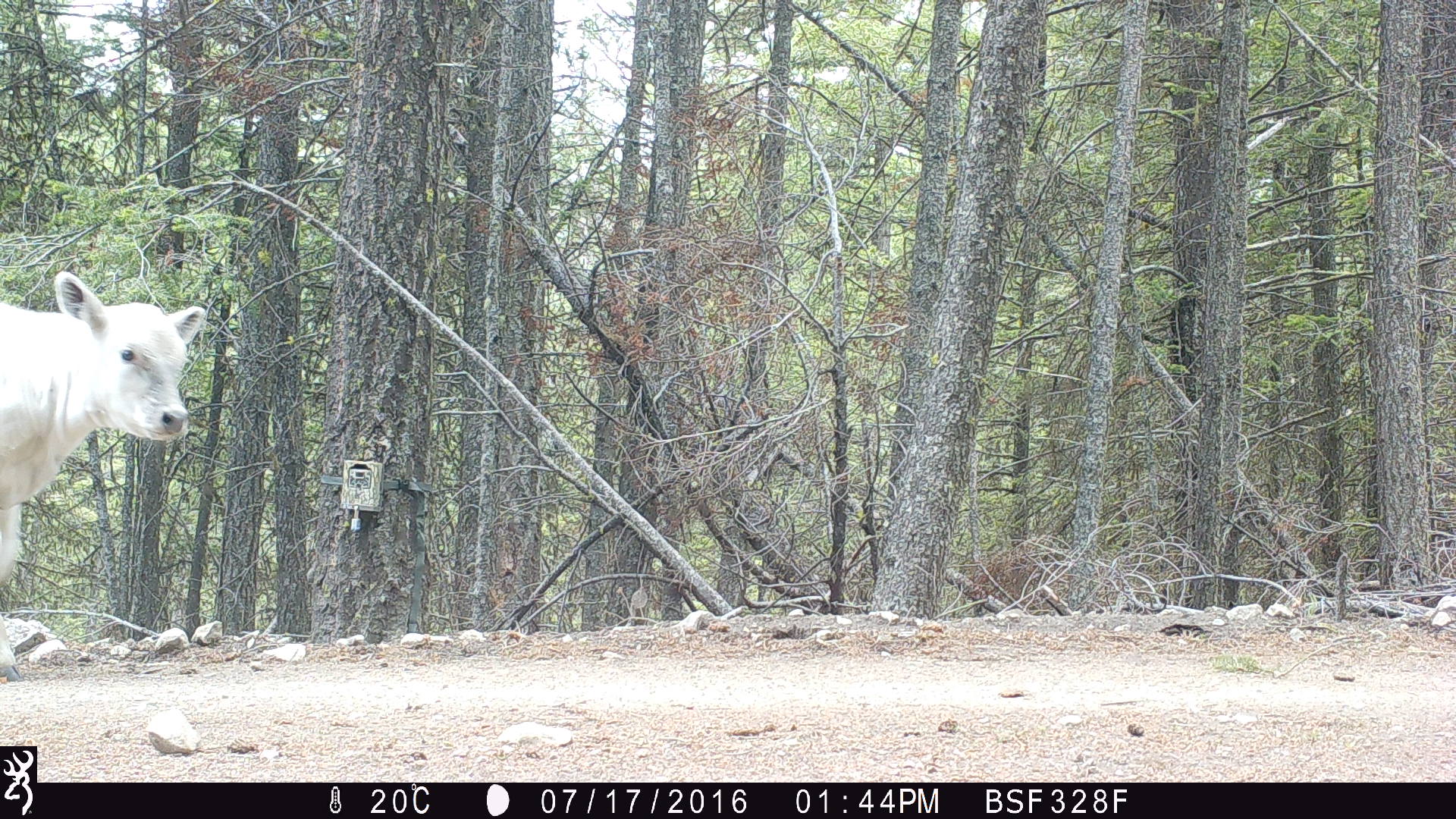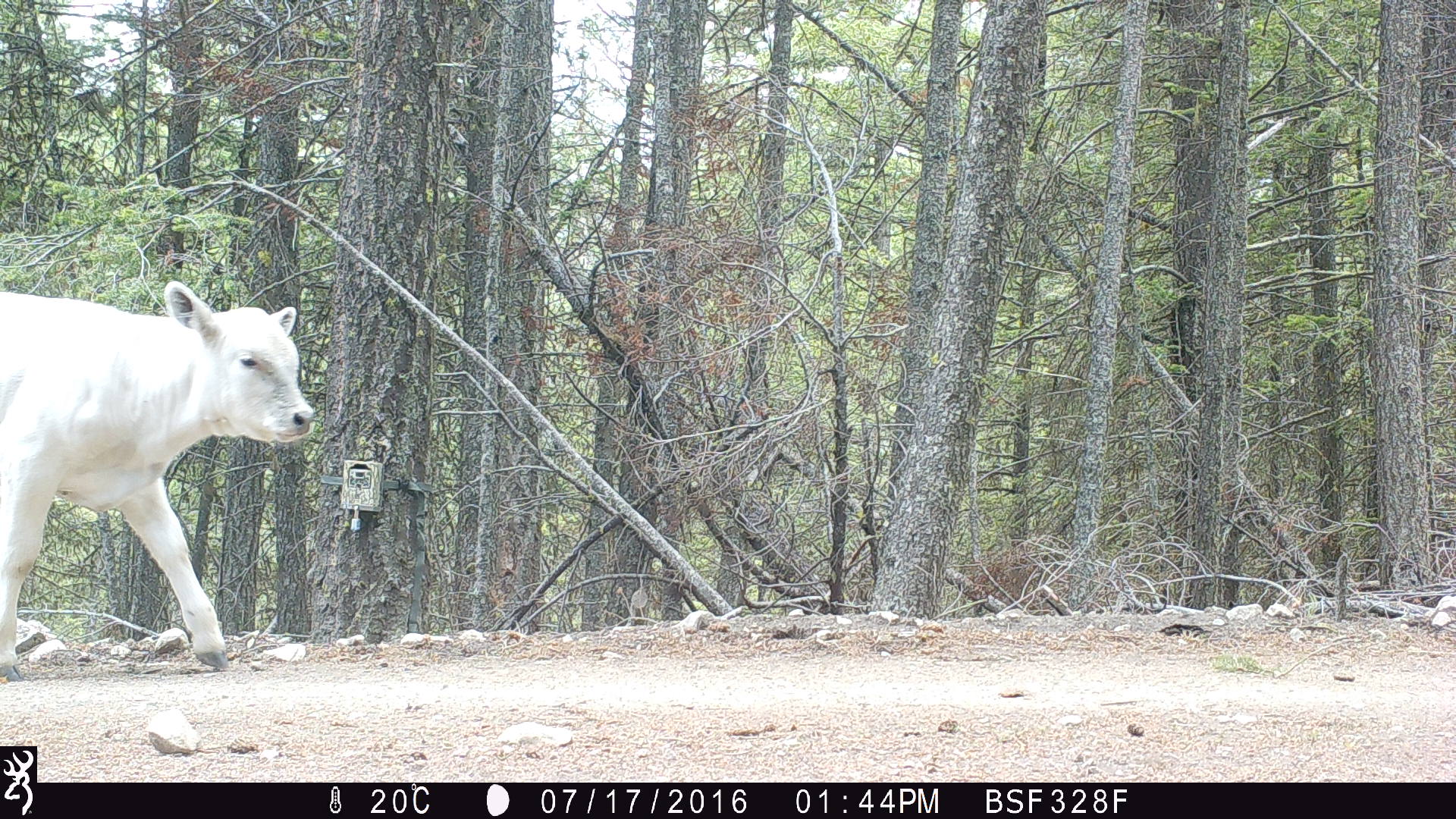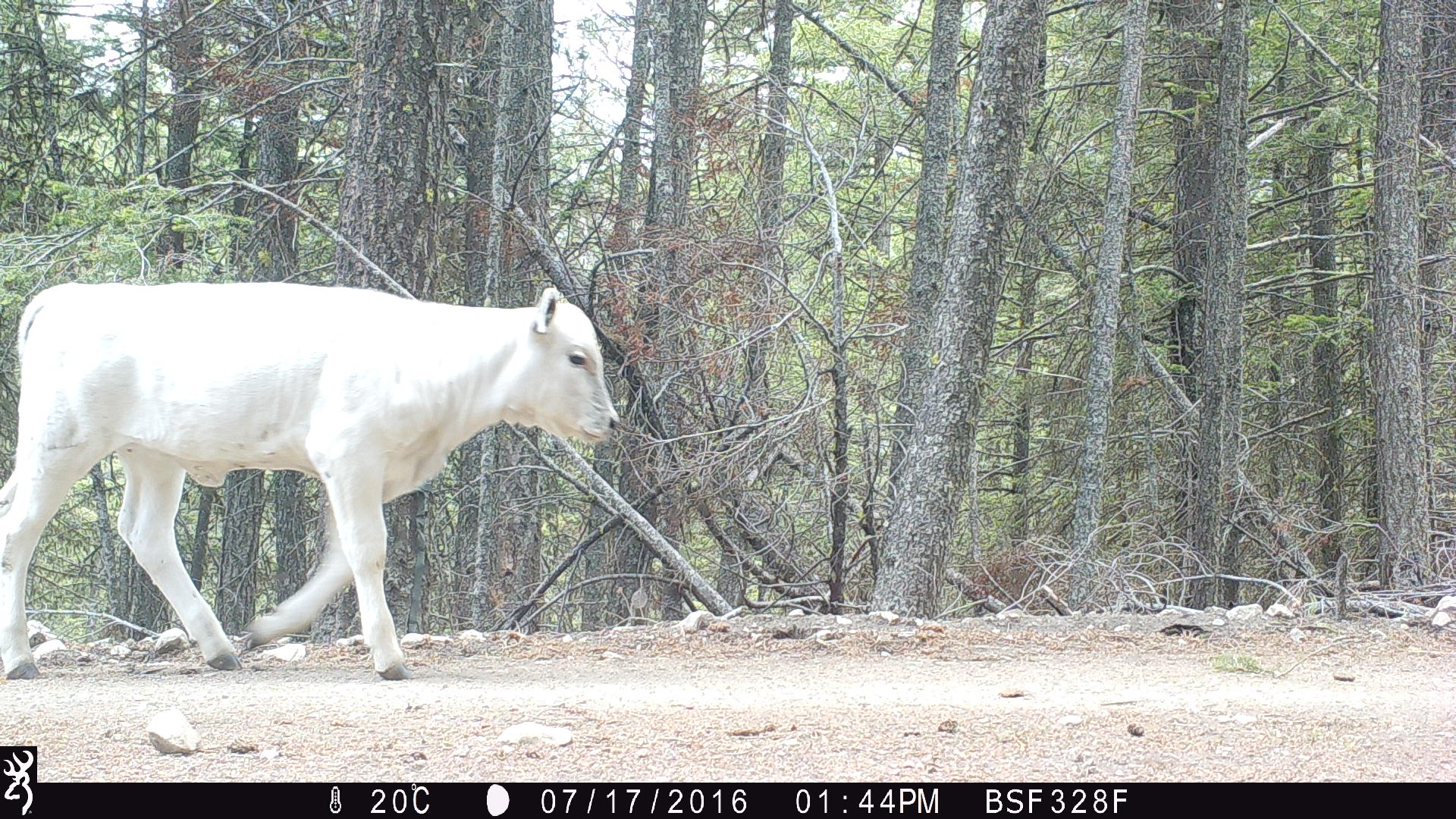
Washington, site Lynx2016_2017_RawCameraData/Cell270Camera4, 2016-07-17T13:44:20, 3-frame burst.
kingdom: Animalia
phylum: Chordata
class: Mammalia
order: Artiodactyla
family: Bovidae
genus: Bos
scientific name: Bos taurus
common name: domestic cattle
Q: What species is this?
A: Domestic cattle (Bos taurus).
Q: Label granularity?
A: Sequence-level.